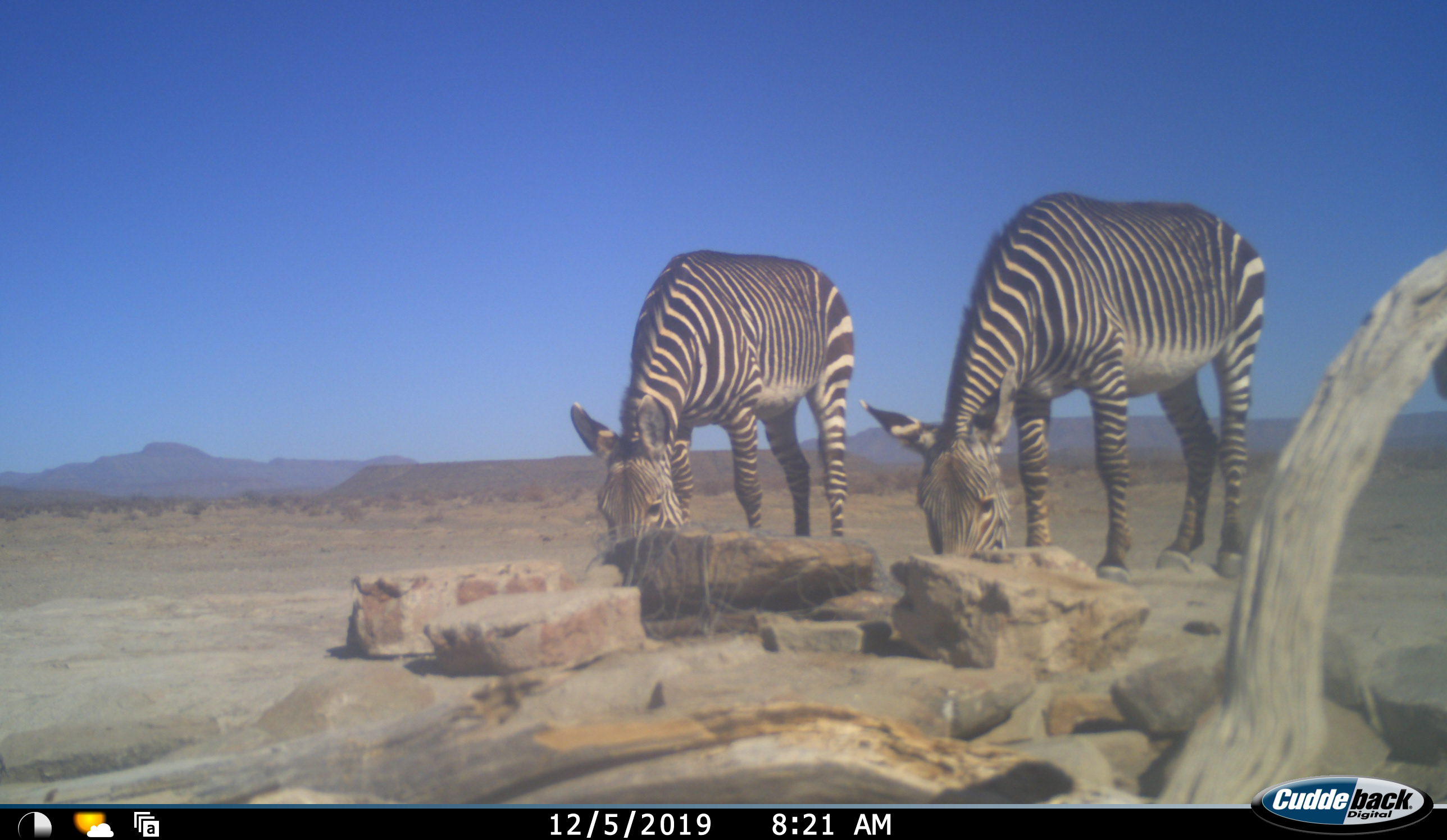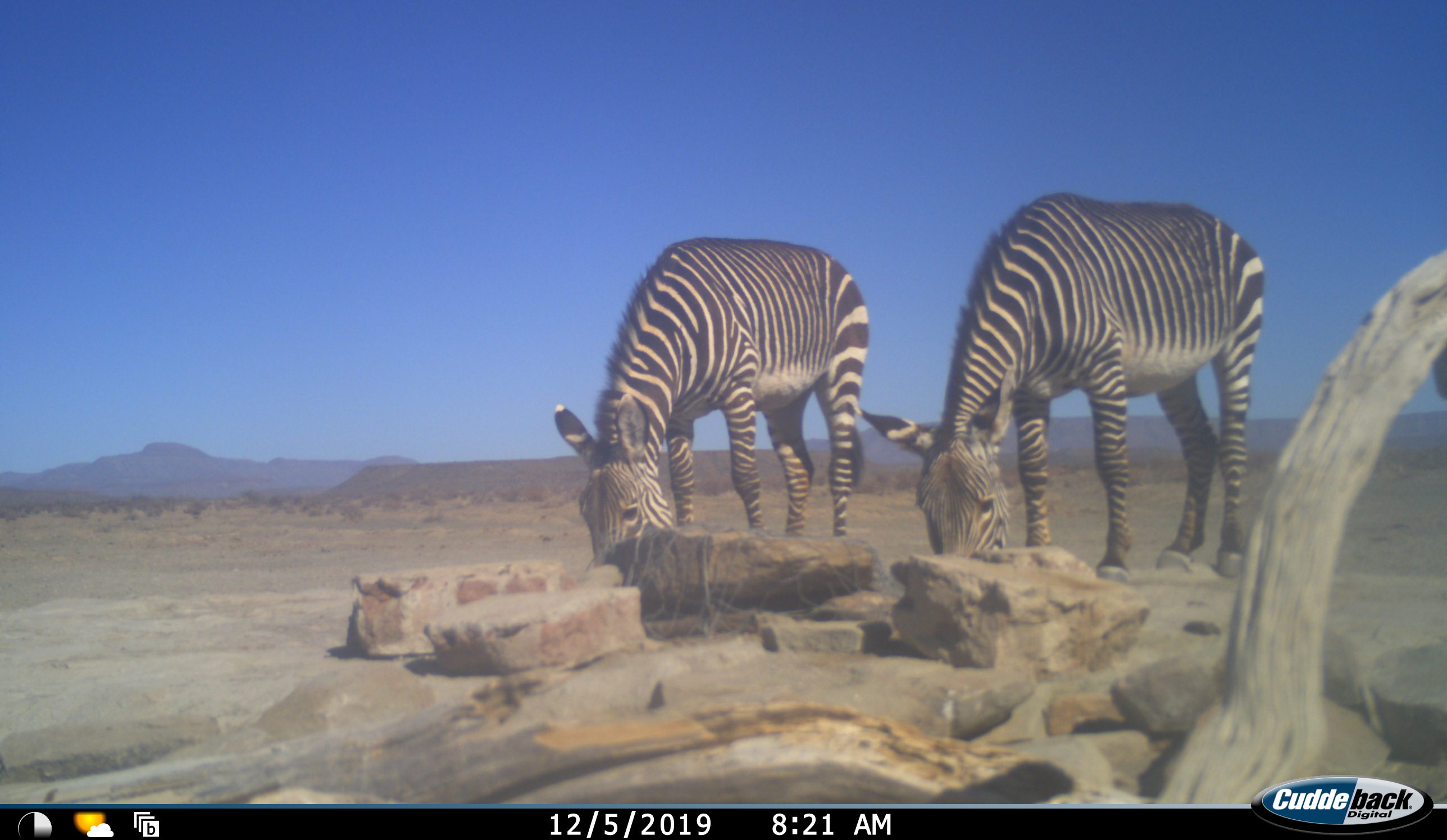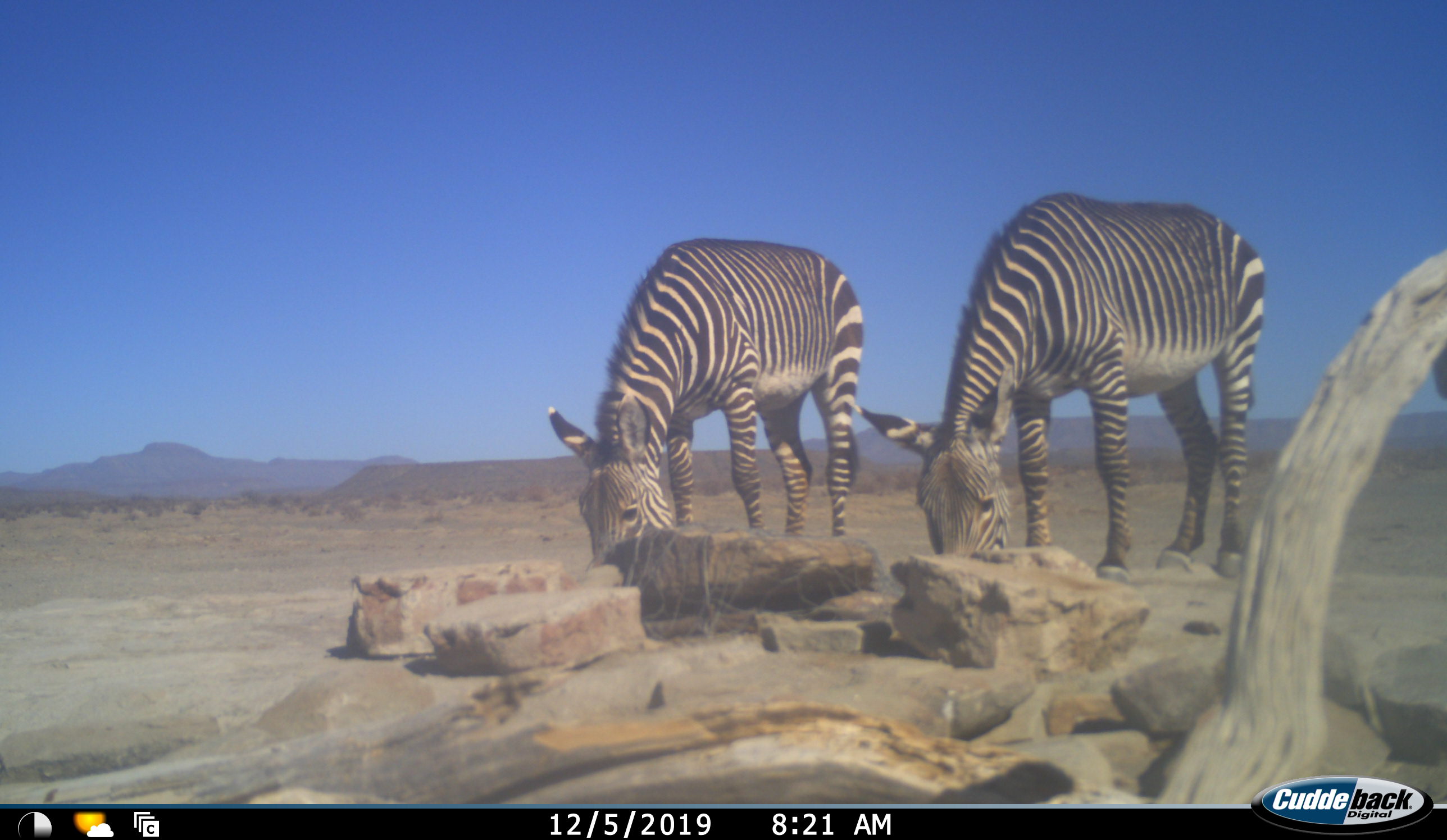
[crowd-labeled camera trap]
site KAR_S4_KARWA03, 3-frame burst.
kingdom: Animalia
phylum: Chordata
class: Mammalia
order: Perissodactyla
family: Equidae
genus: Equus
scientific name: Equus zebra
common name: mountain zebra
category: zebramountain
Zebramountain (mountain zebra) (Equus zebra), count 2. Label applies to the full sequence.